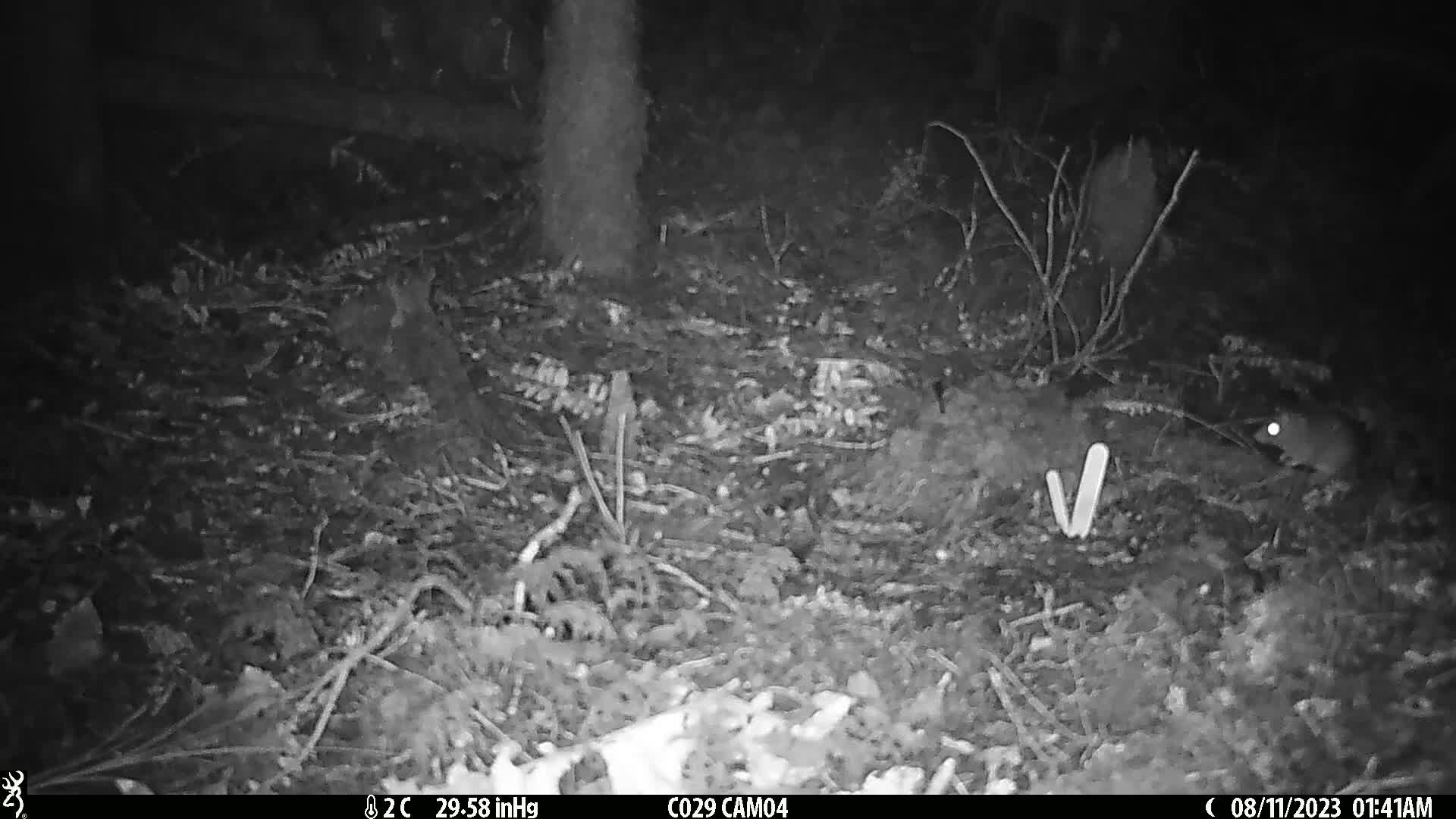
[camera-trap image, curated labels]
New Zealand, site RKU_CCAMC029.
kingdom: Animalia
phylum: Chordata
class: Mammalia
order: Rodentia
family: Muridae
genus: Rattus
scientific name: Rattus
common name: rat